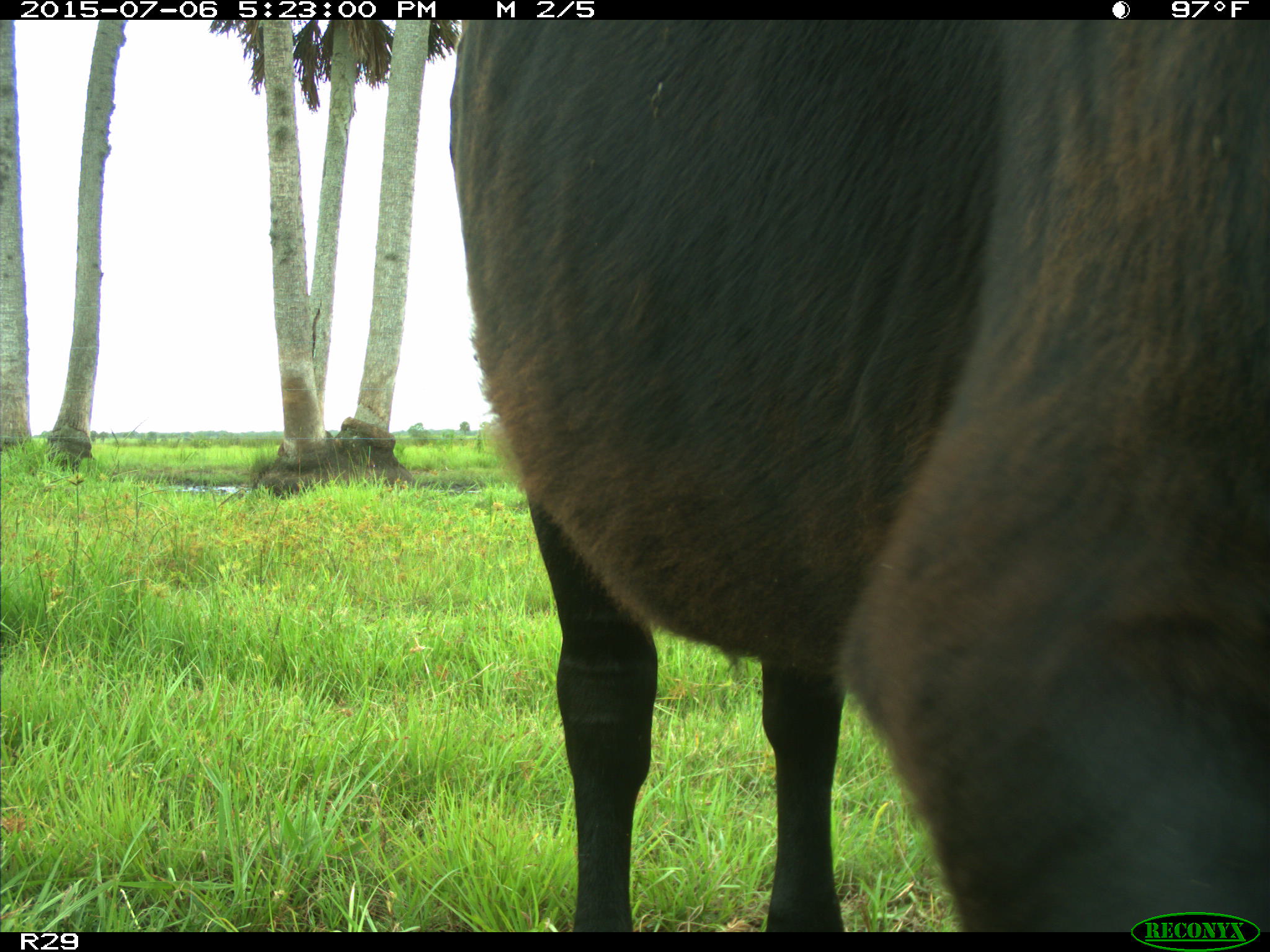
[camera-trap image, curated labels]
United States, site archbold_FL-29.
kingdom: Animalia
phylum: Chordata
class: Mammalia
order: Artiodactyla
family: Bovidae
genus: Bos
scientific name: Bos taurus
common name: domestic cow